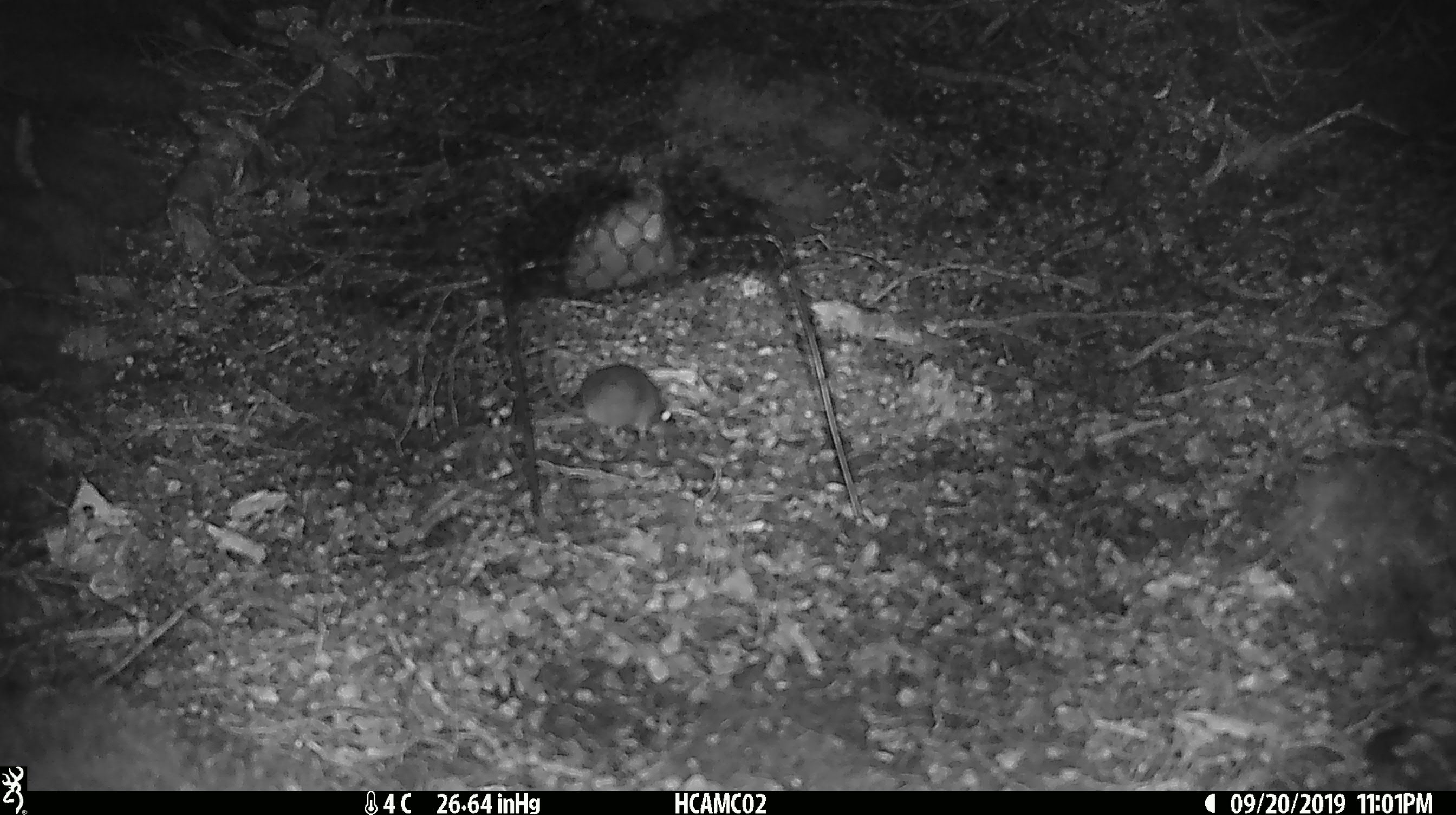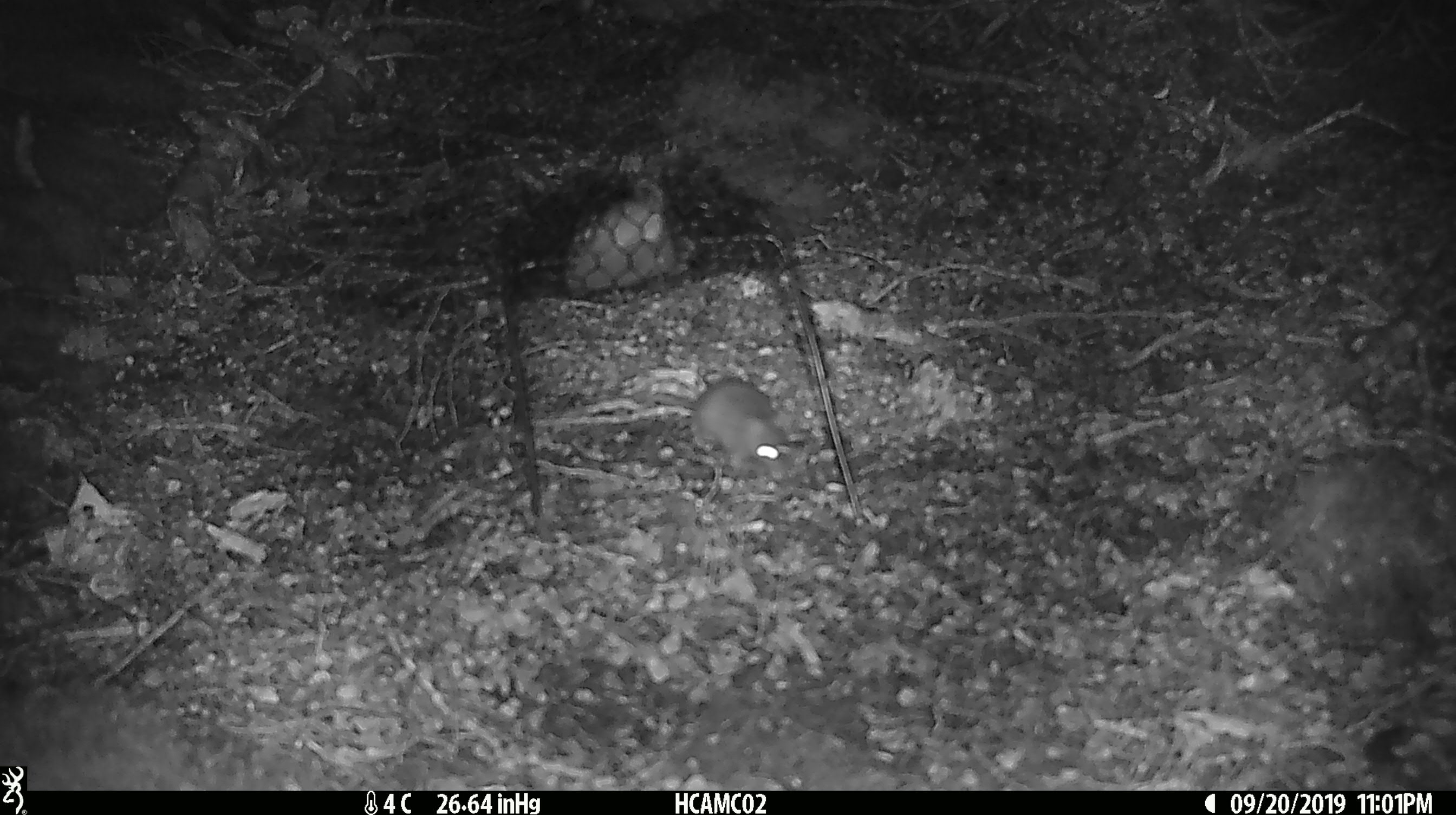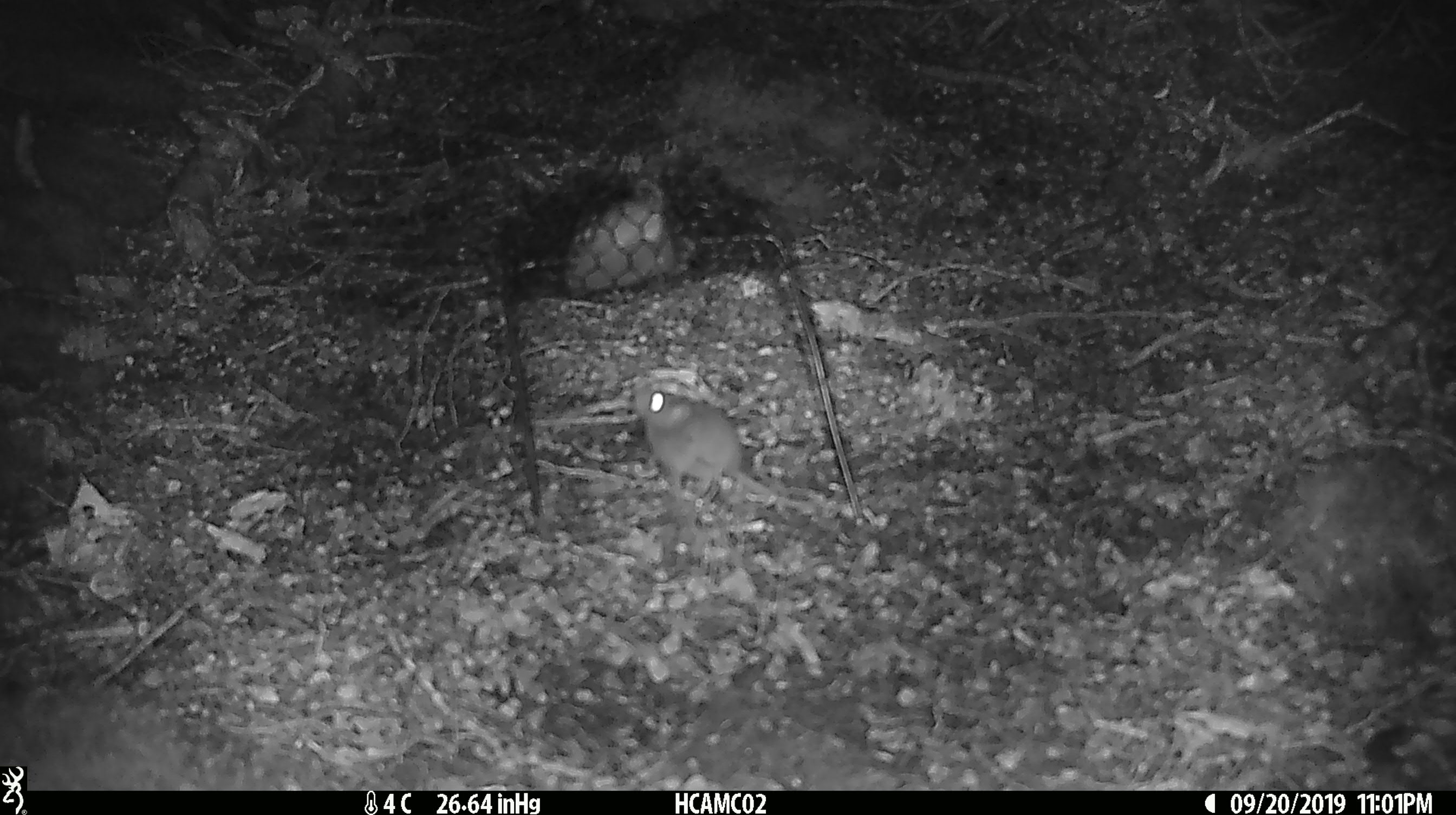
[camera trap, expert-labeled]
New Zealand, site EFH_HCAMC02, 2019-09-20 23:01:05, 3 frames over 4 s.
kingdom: Animalia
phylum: Chordata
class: Mammalia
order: Rodentia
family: Muridae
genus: Mus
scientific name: Mus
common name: mouse